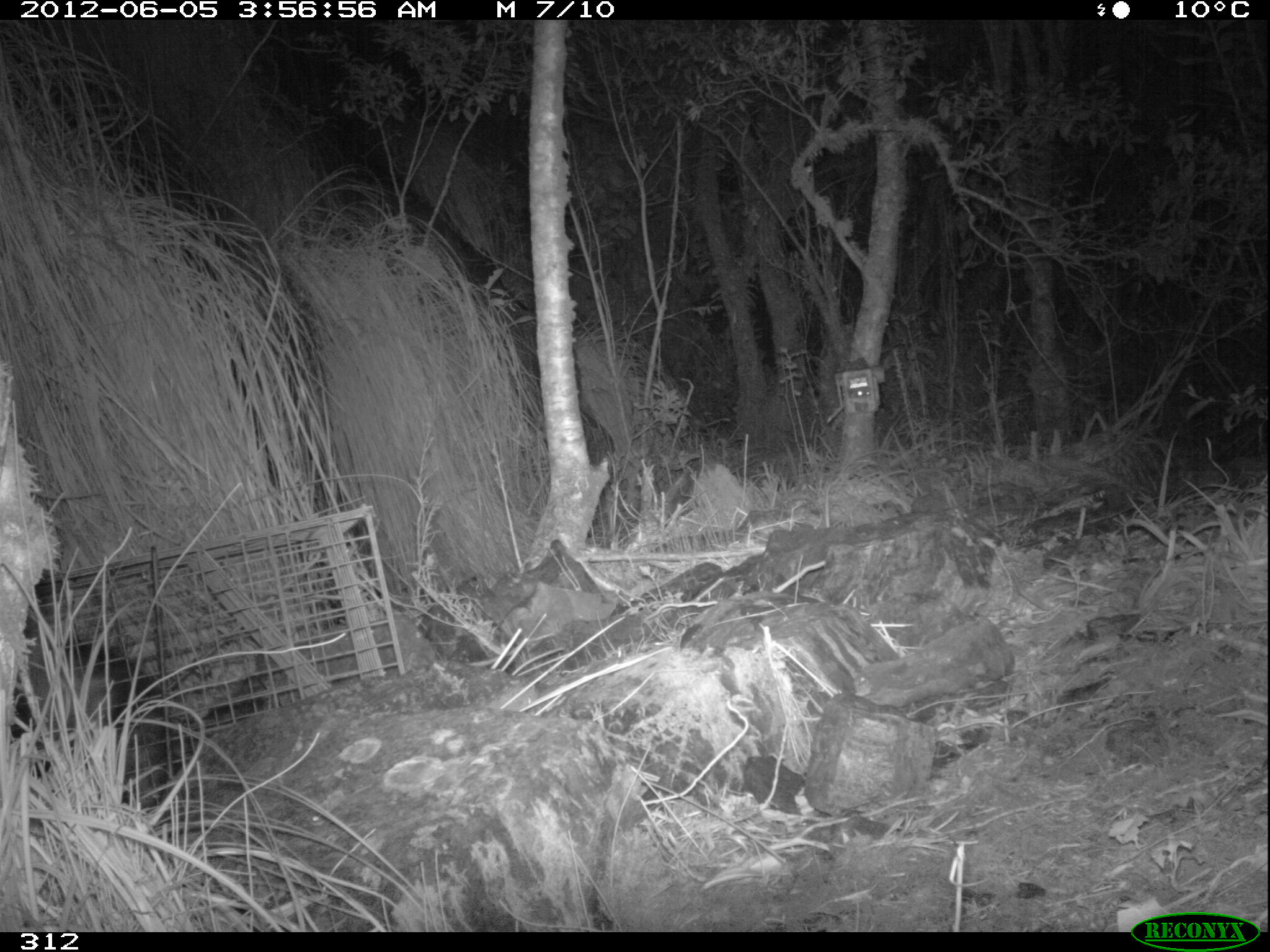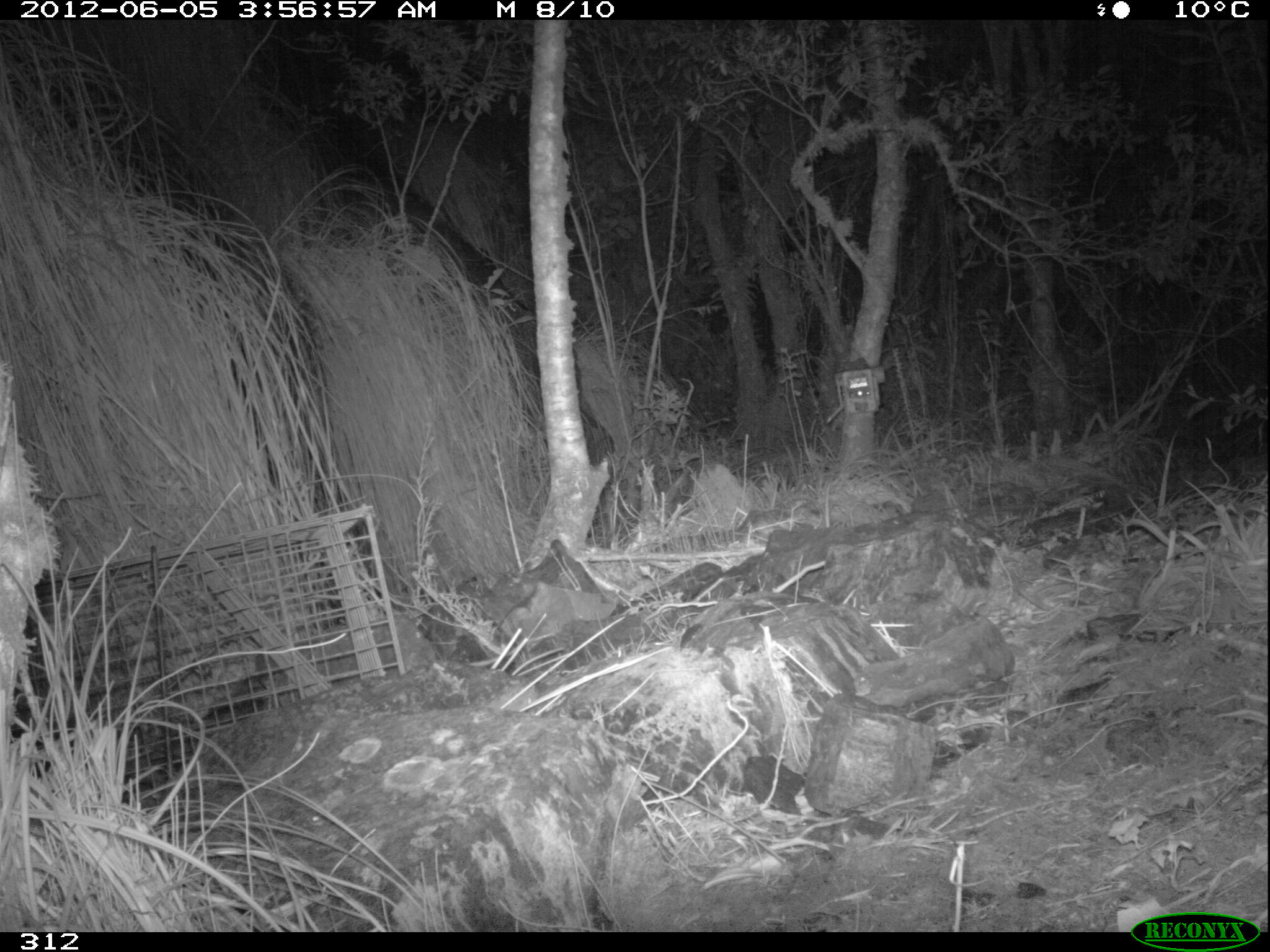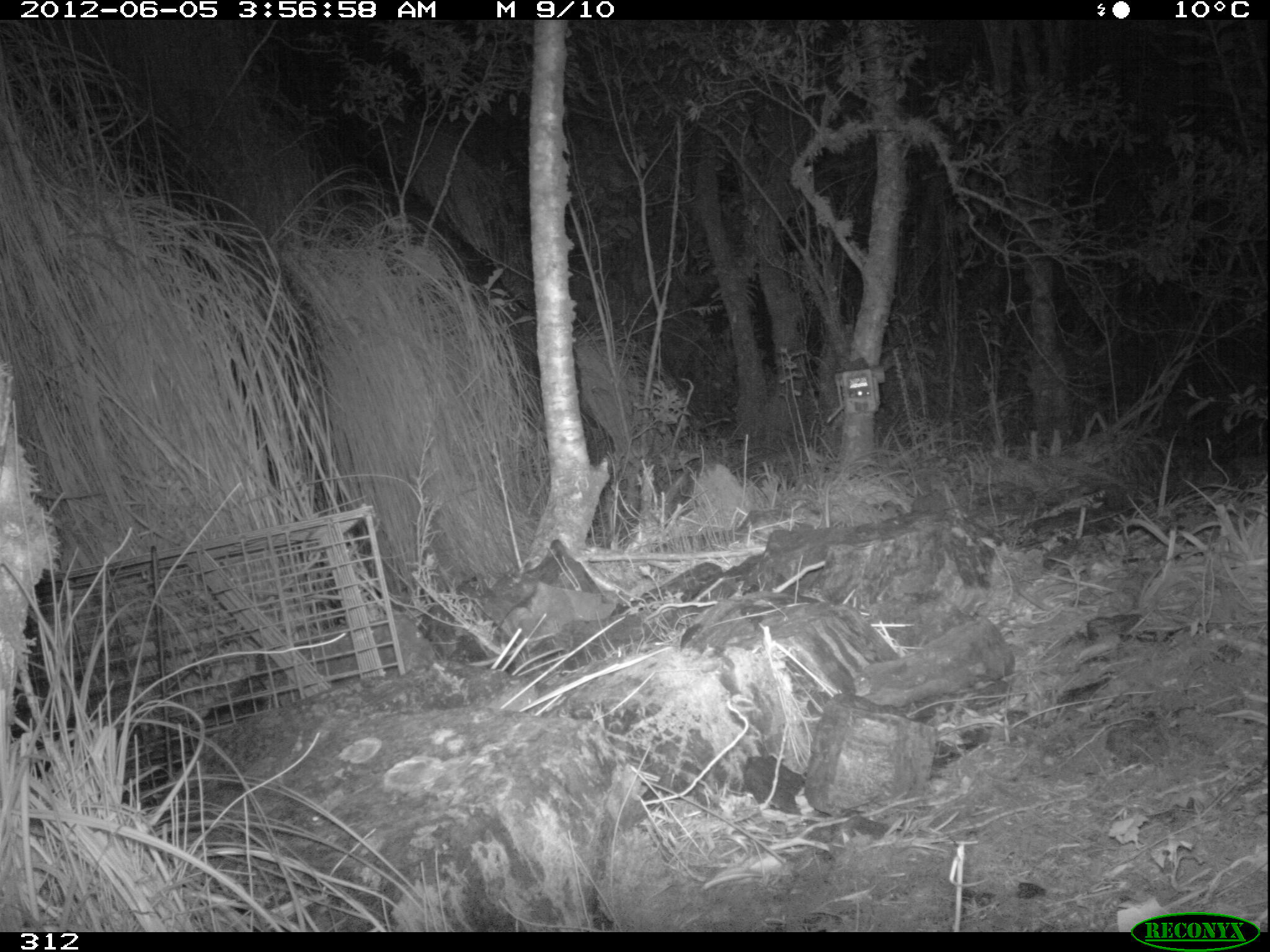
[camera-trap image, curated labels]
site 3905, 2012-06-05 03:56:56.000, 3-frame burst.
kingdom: Animalia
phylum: Chordata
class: Mammalia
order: Didelphimorphia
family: Didelphidae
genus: Didelphis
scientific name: Didelphis pernigra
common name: andean white-eared opossum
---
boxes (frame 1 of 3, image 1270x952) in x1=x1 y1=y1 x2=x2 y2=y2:
didelphis pernigra: x1=9 y1=637 x2=163 y2=811